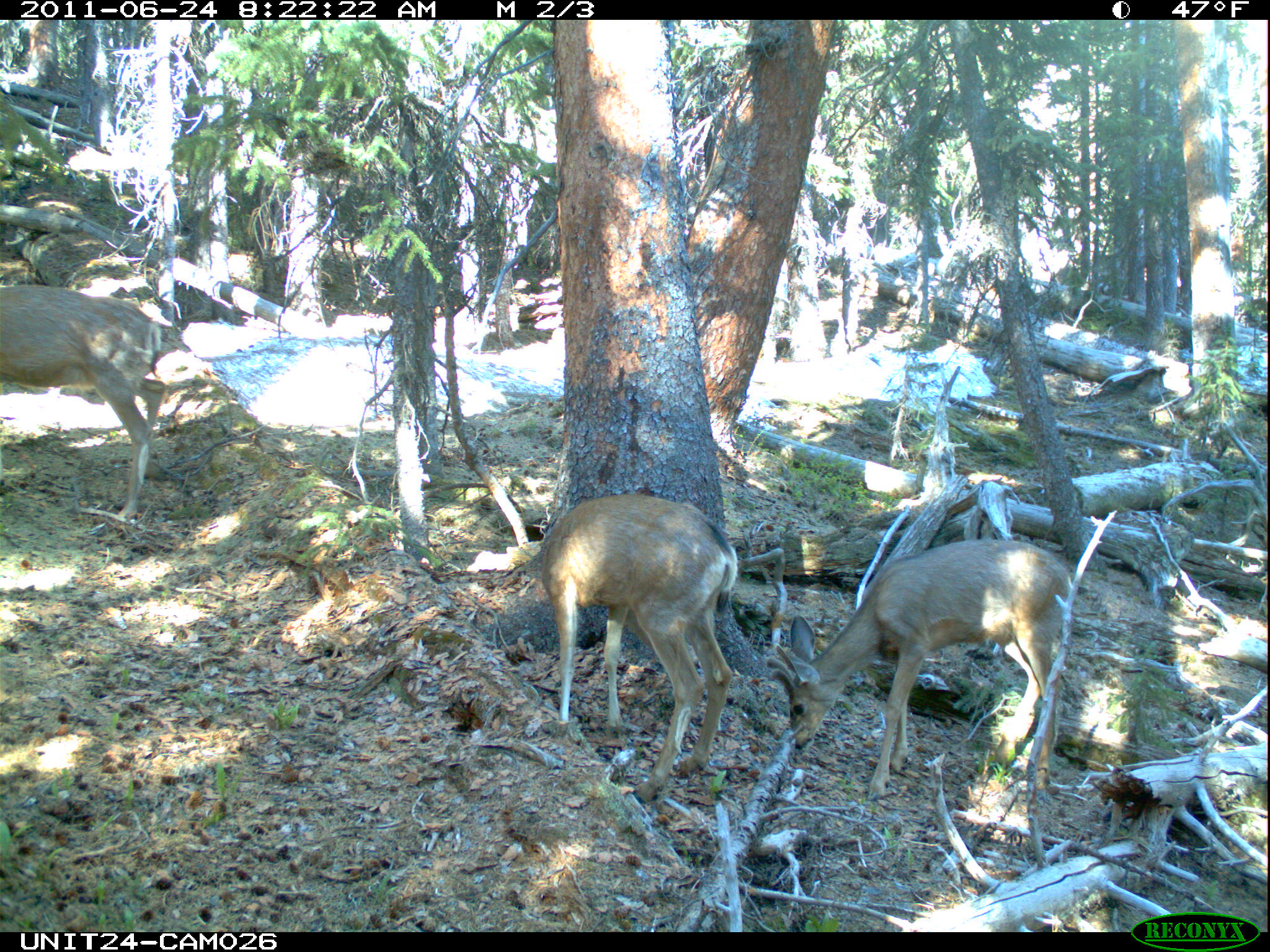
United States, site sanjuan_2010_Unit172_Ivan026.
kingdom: Animalia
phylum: Chordata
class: Mammalia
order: Artiodactyla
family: Cervidae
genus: Odocoileus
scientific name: Odocoileus hemionus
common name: mule deer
Odocoileus hemionus (mule deer).